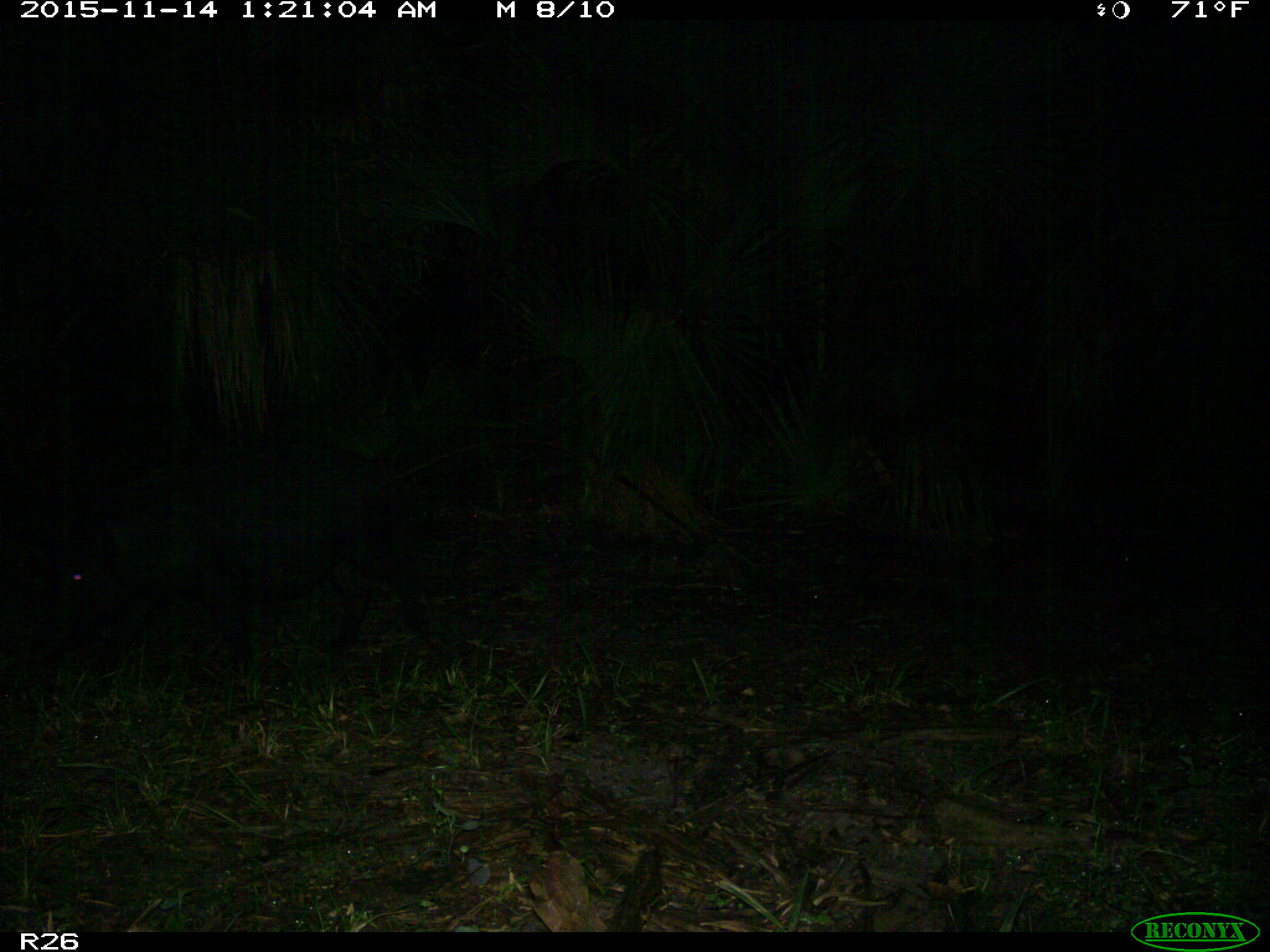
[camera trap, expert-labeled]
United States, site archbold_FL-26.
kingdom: Animalia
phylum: Chordata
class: Mammalia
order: Artiodactyla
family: Suidae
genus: Sus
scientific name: Sus scrofa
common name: wild boar